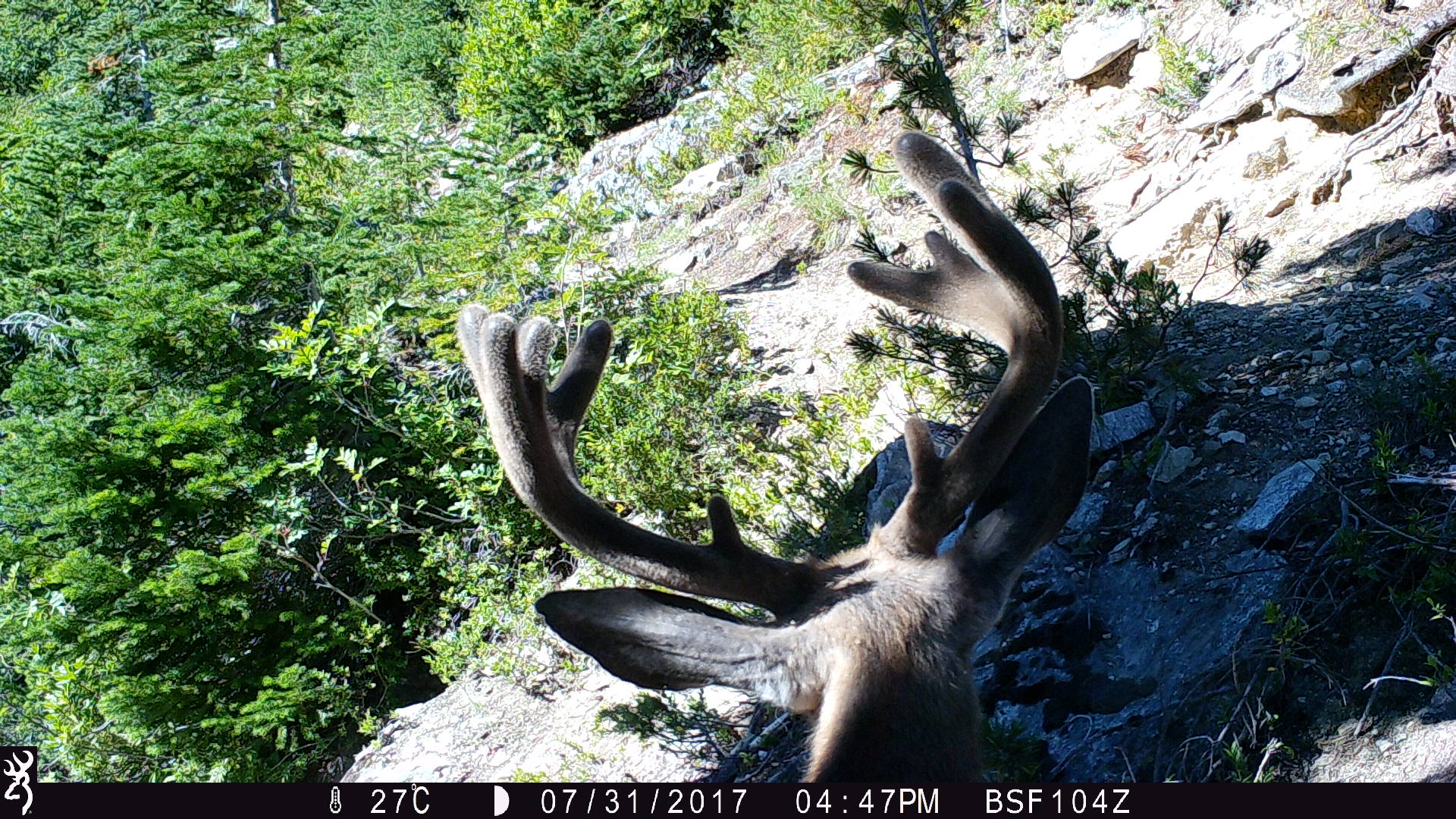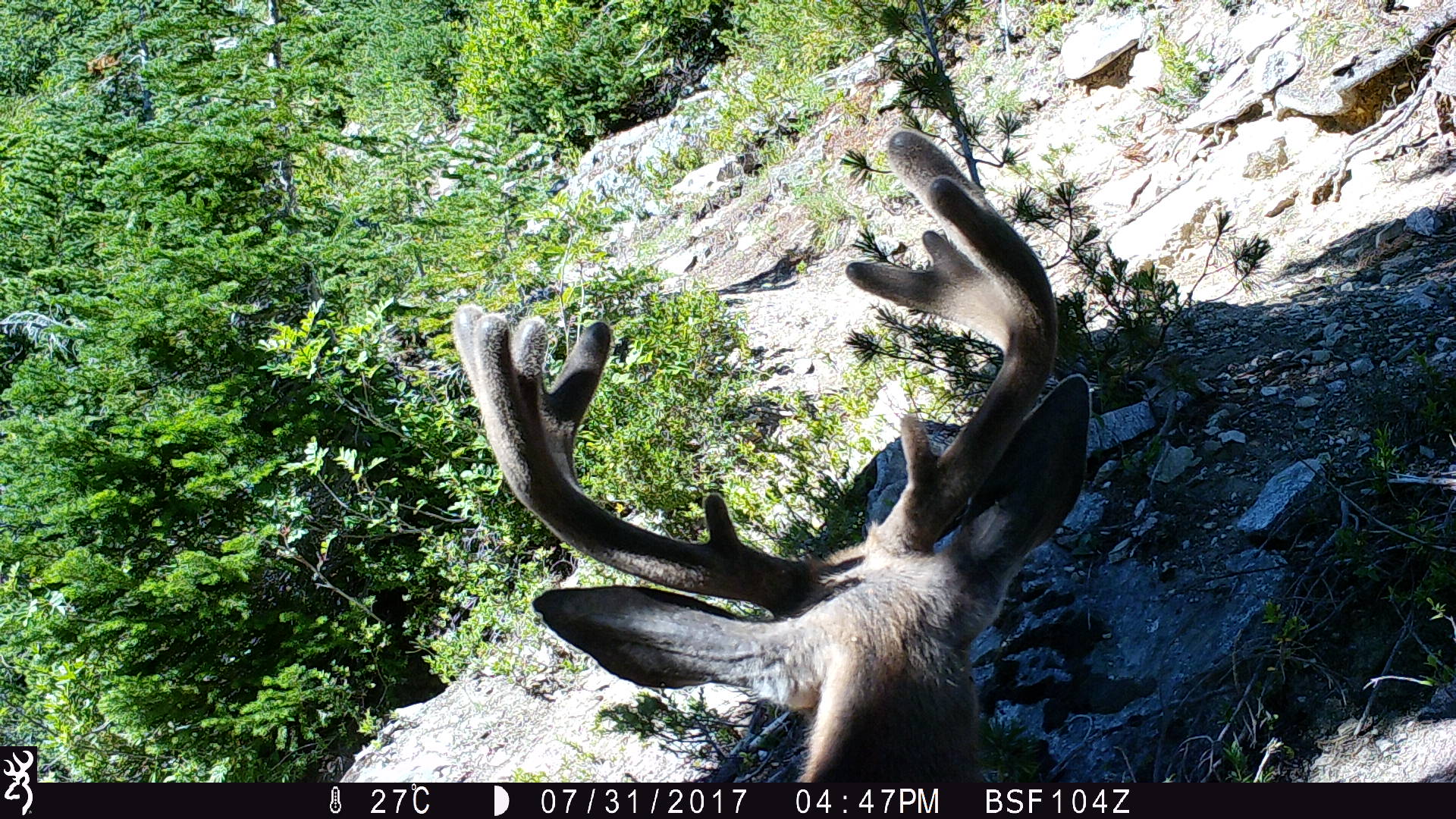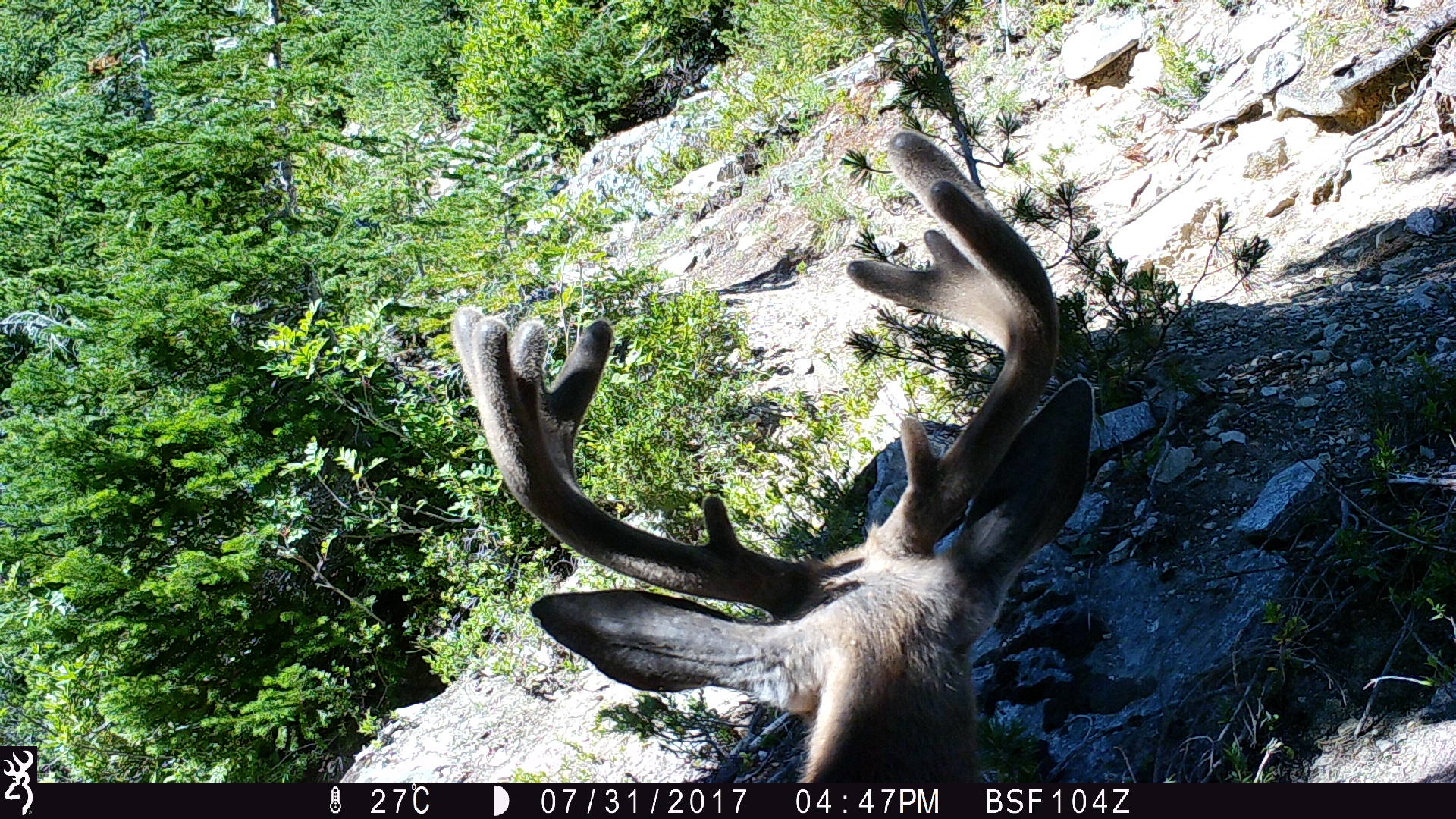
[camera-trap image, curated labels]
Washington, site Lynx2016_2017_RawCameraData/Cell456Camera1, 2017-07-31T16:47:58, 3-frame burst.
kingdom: Animalia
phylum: Chordata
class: Mammalia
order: Artiodactyla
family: Cervidae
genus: Odocoileus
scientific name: Odocoileus hemionus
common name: mule deer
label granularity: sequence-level